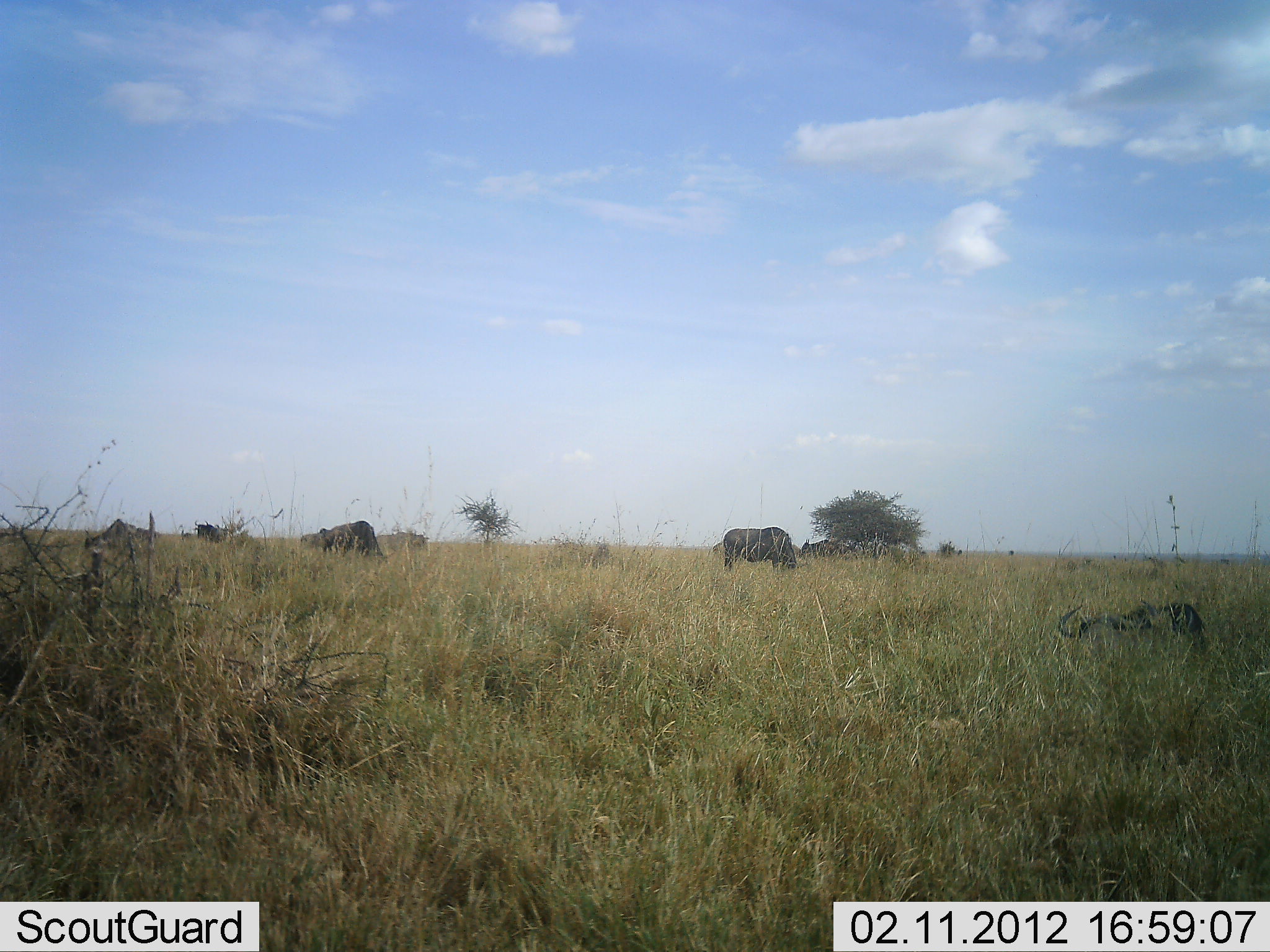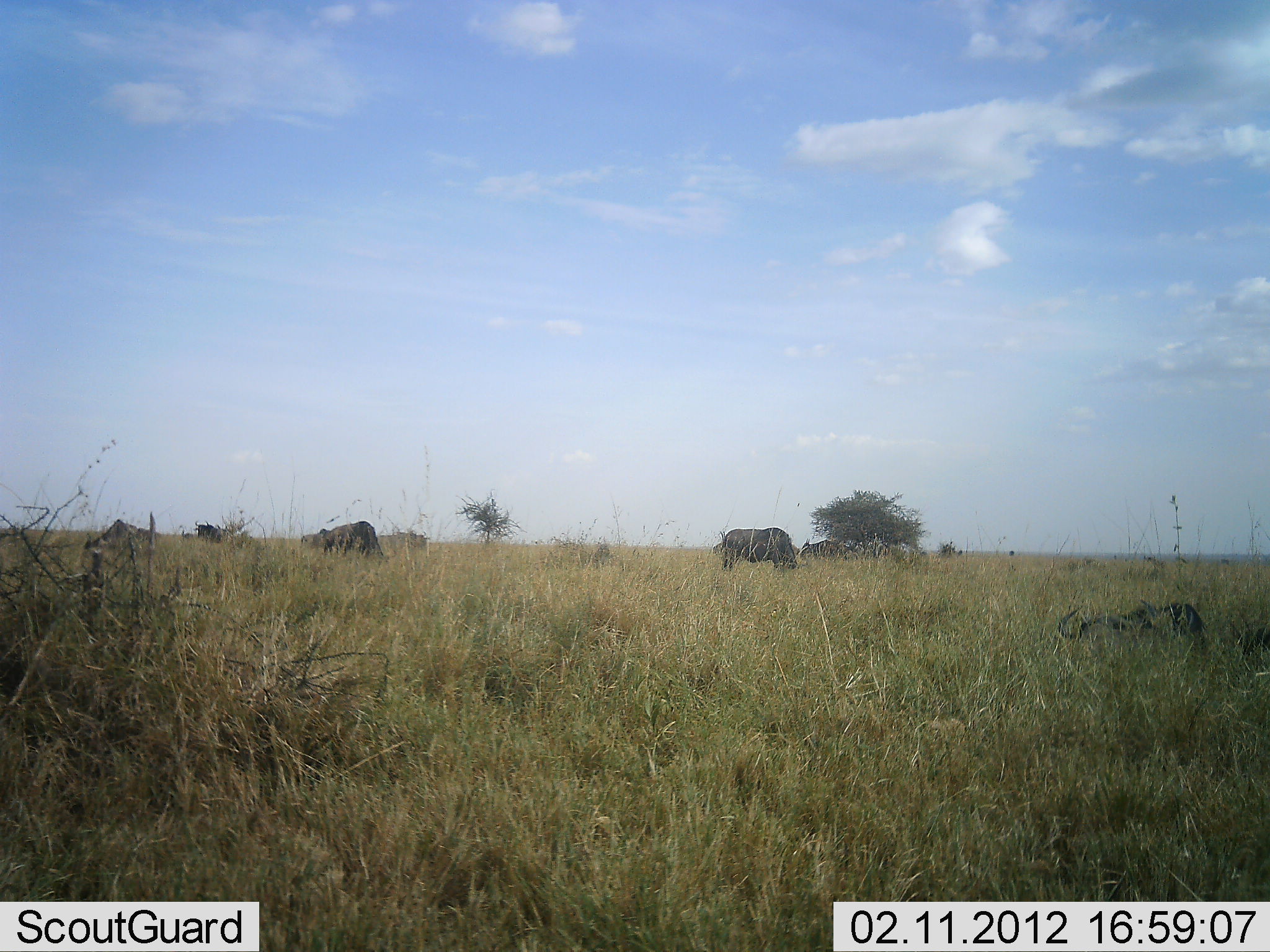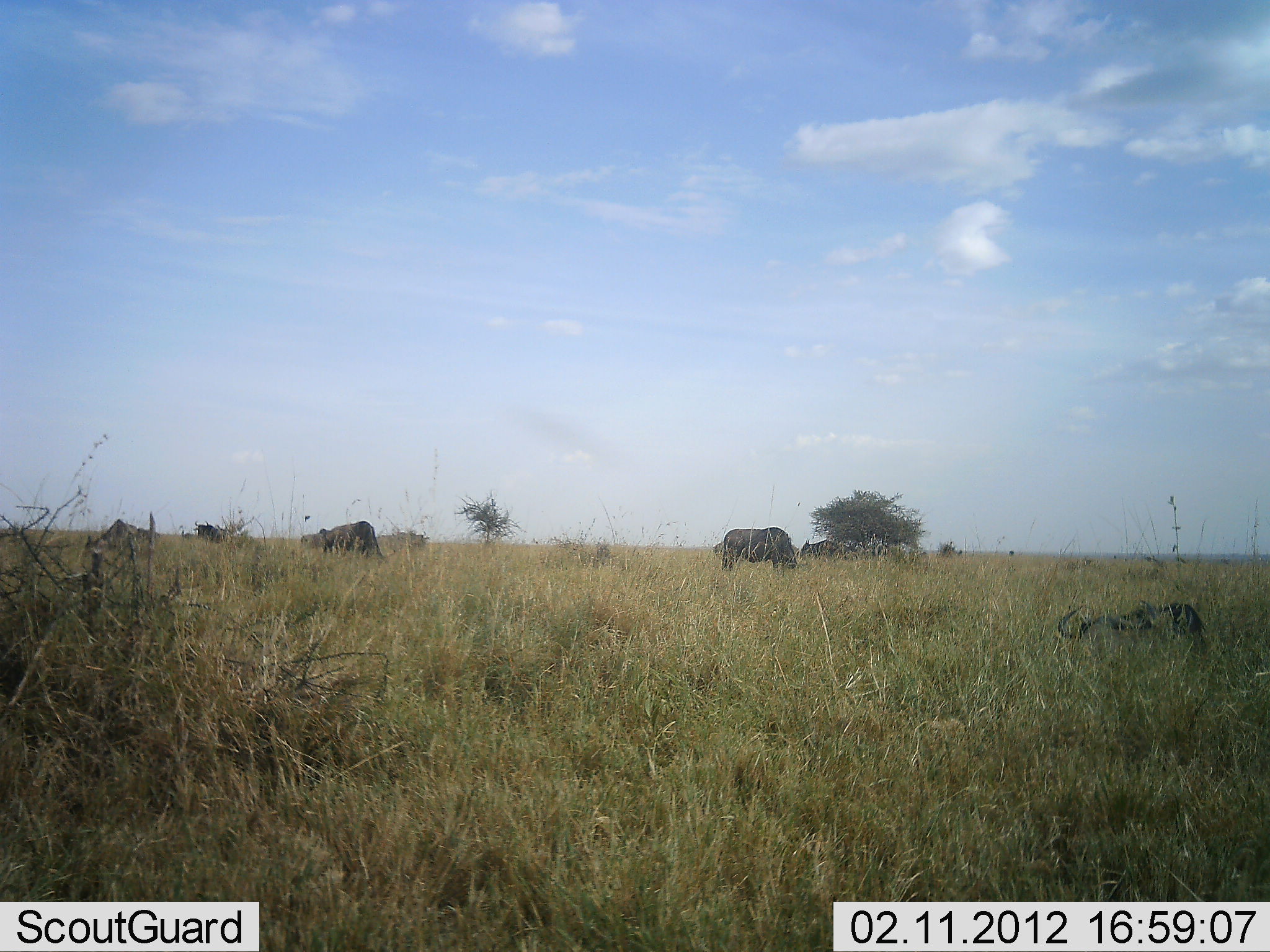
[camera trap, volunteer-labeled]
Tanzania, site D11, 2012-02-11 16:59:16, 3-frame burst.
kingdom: Animalia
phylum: Chordata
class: Mammalia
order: Artiodactyla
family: Bovidae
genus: Connochaetes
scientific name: Connochaetes taurinus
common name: blue wildebeest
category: wildebeest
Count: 8.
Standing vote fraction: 46%.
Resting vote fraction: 77%.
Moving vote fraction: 15%.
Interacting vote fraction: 0%.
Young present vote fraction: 8%.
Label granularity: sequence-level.